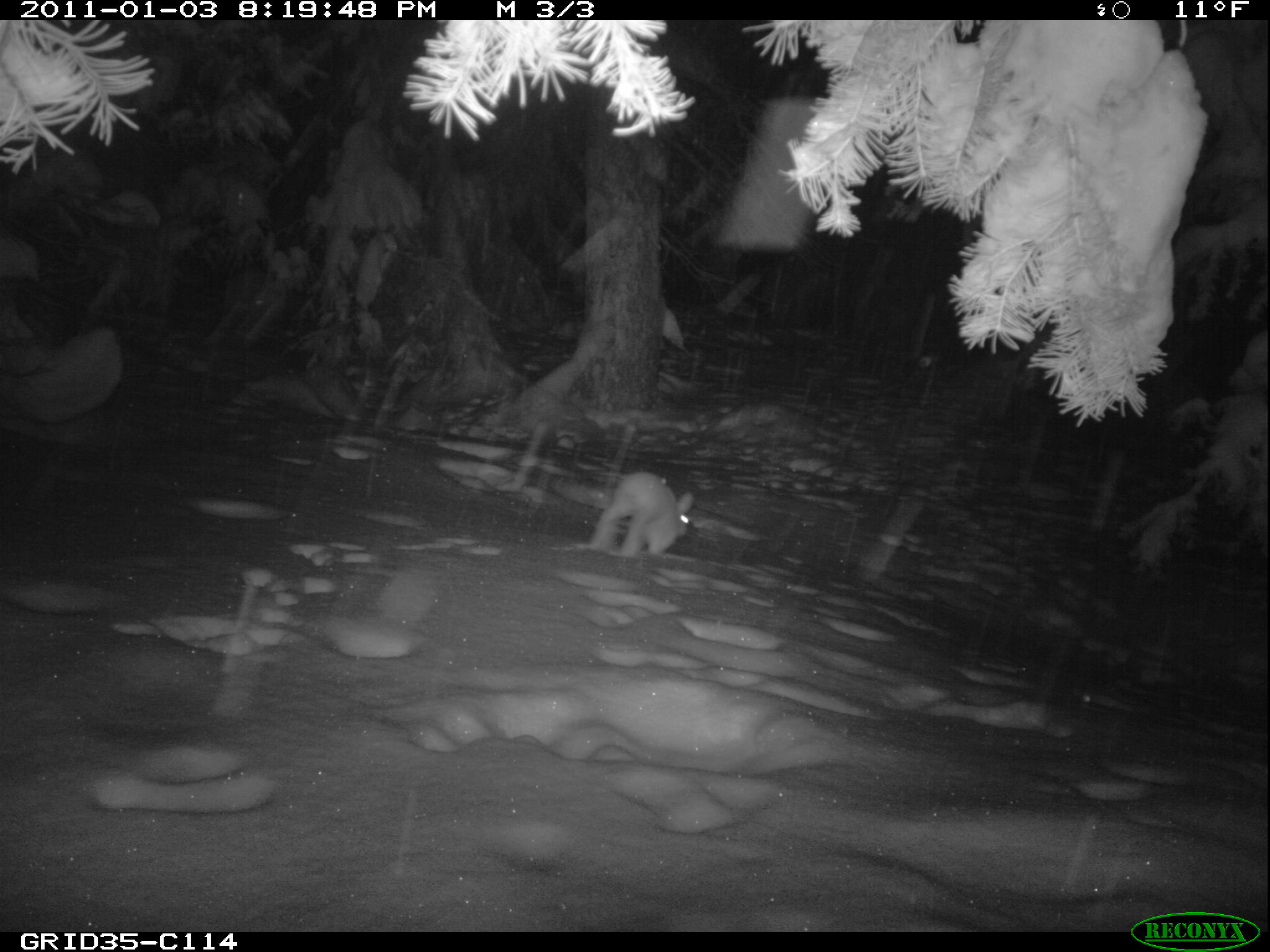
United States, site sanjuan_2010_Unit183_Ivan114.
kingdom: Animalia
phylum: Chordata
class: Mammalia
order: Lagomorpha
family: Leporidae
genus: Lepus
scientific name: Lepus americanus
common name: snowshoe hare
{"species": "Lepus americanus (snowshoe hare)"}